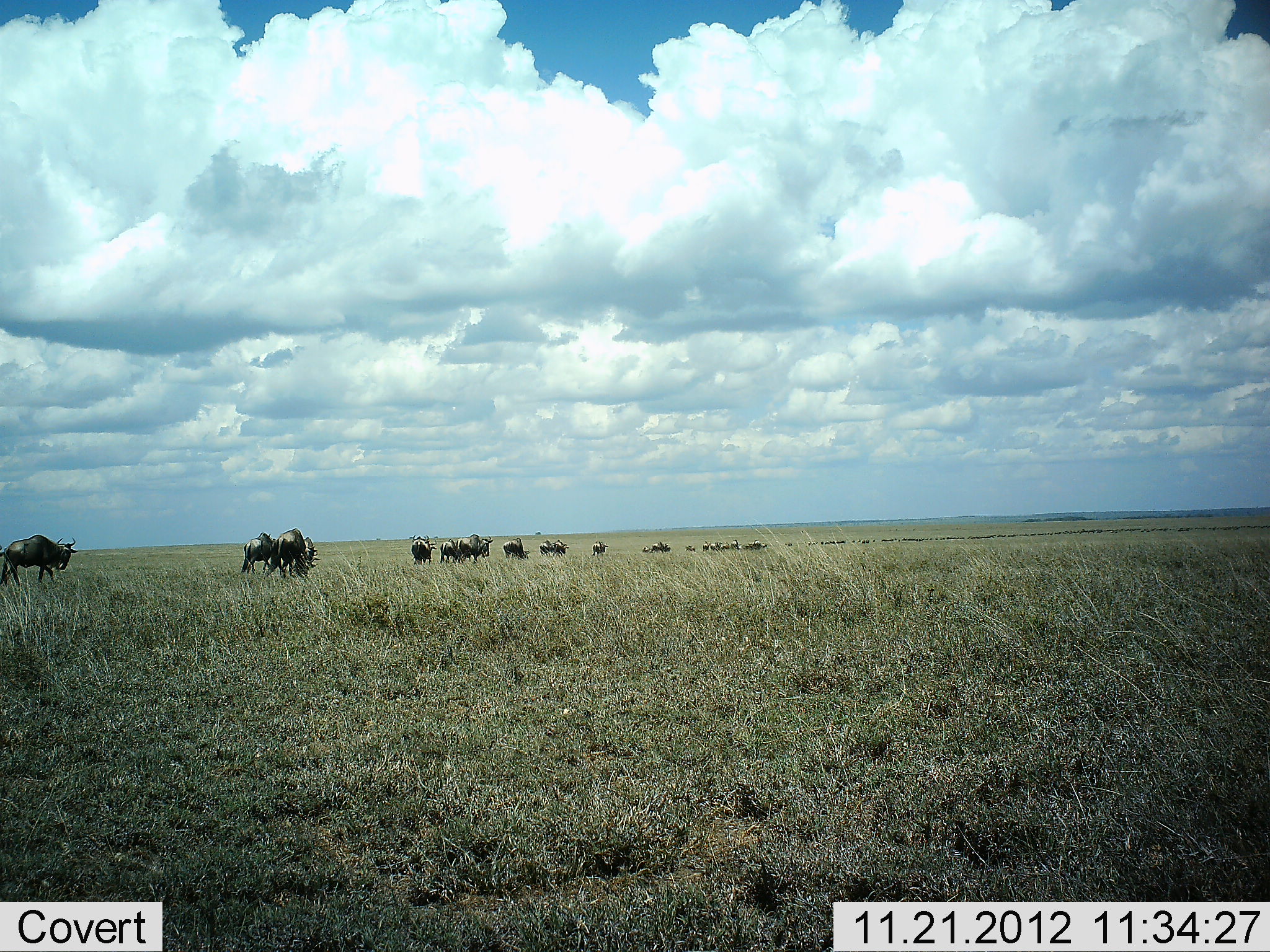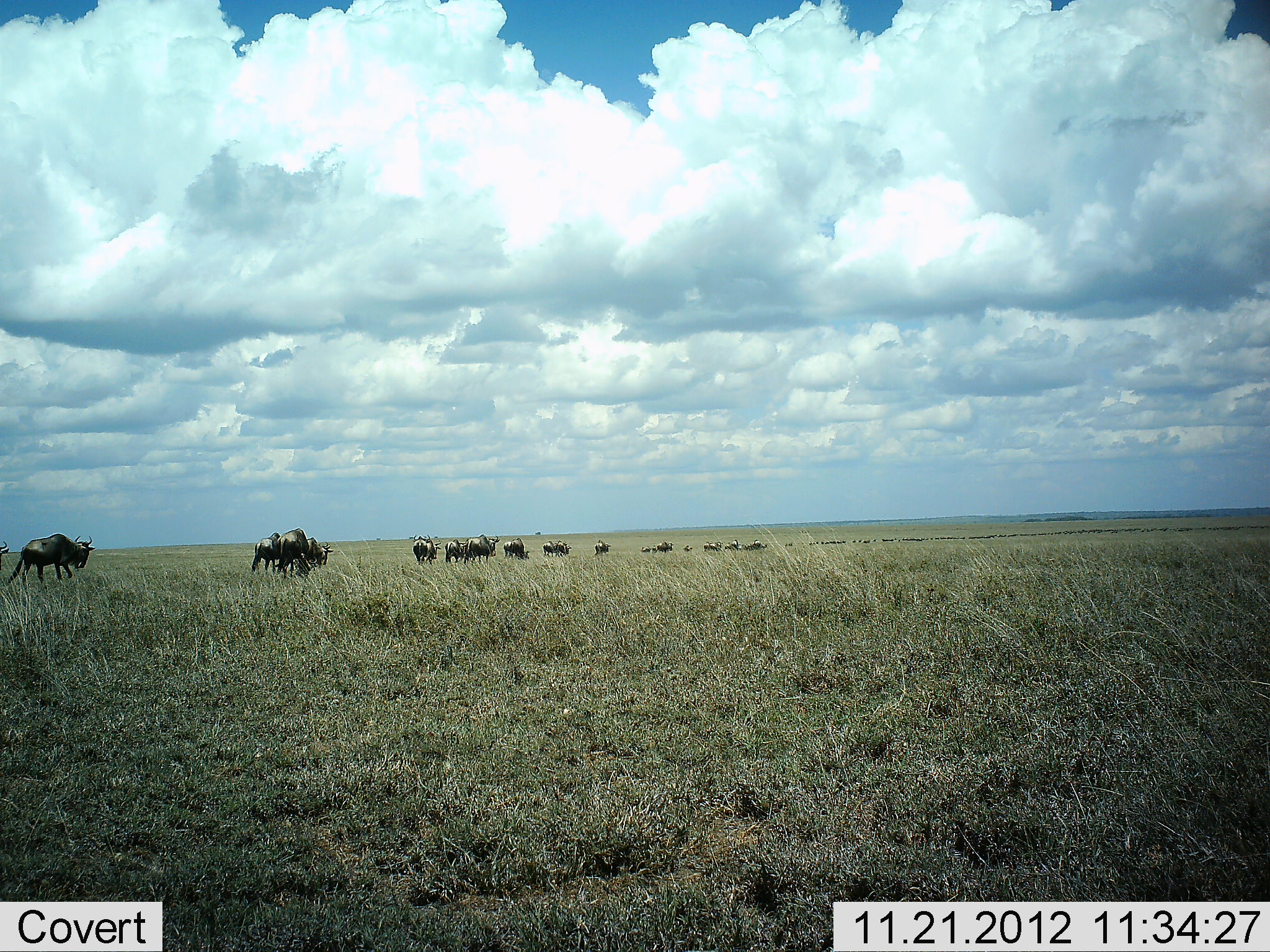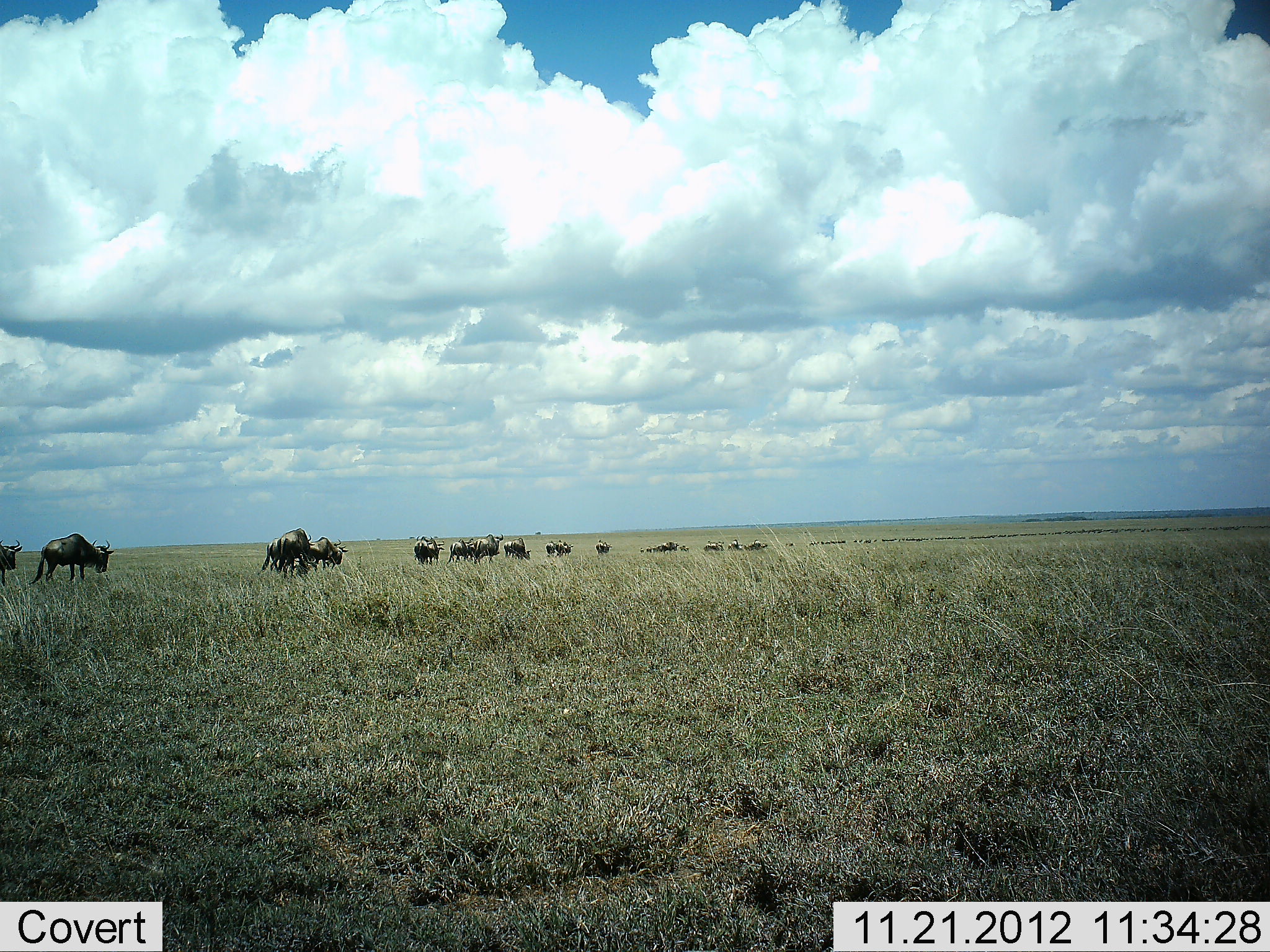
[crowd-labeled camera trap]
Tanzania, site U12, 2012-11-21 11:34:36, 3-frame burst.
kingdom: Animalia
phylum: Chordata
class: Mammalia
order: Artiodactyla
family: Bovidae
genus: Connochaetes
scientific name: Connochaetes taurinus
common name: blue wildebeest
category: wildebeest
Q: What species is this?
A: Wildebeest (blue wildebeest) (Connochaetes taurinus).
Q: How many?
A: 11-50.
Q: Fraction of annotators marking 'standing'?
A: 10%.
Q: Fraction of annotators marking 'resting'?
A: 0%.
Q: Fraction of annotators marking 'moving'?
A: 100%.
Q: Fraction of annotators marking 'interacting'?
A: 0%.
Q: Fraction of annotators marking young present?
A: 0%.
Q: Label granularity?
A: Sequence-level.